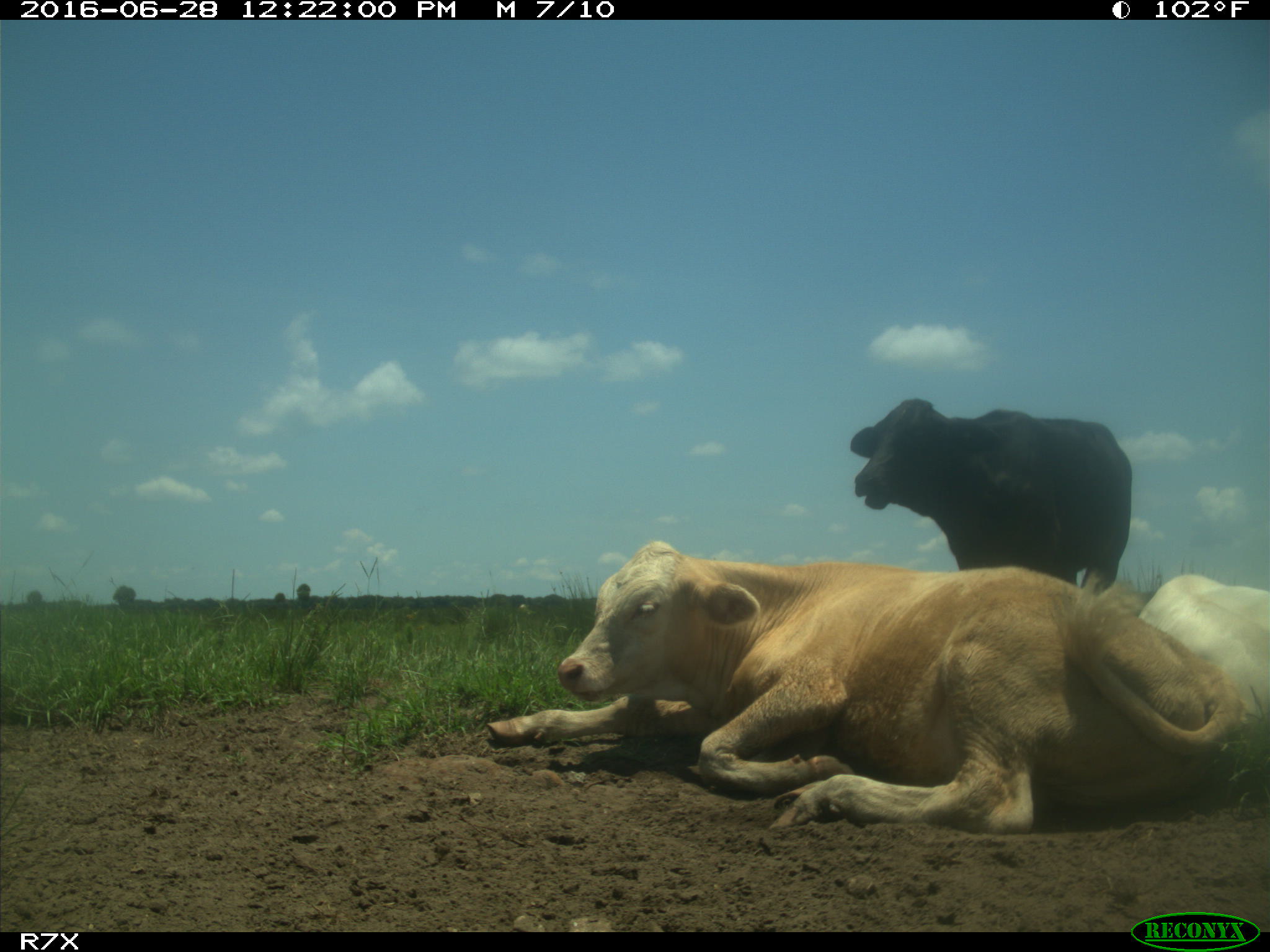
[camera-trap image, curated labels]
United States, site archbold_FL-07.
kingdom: Animalia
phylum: Chordata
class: Mammalia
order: Artiodactyla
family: Bovidae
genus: Bos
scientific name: Bos taurus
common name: domestic cow